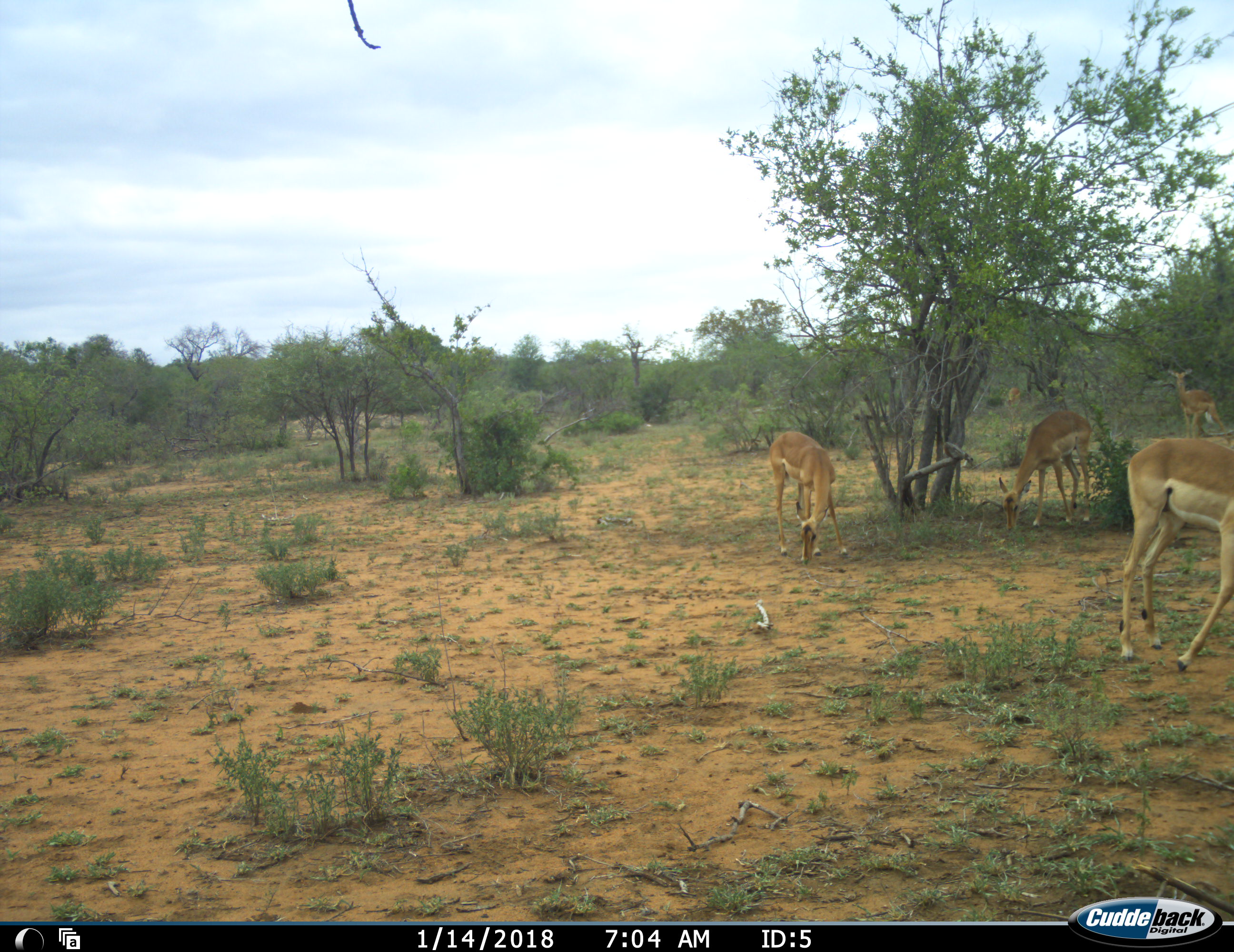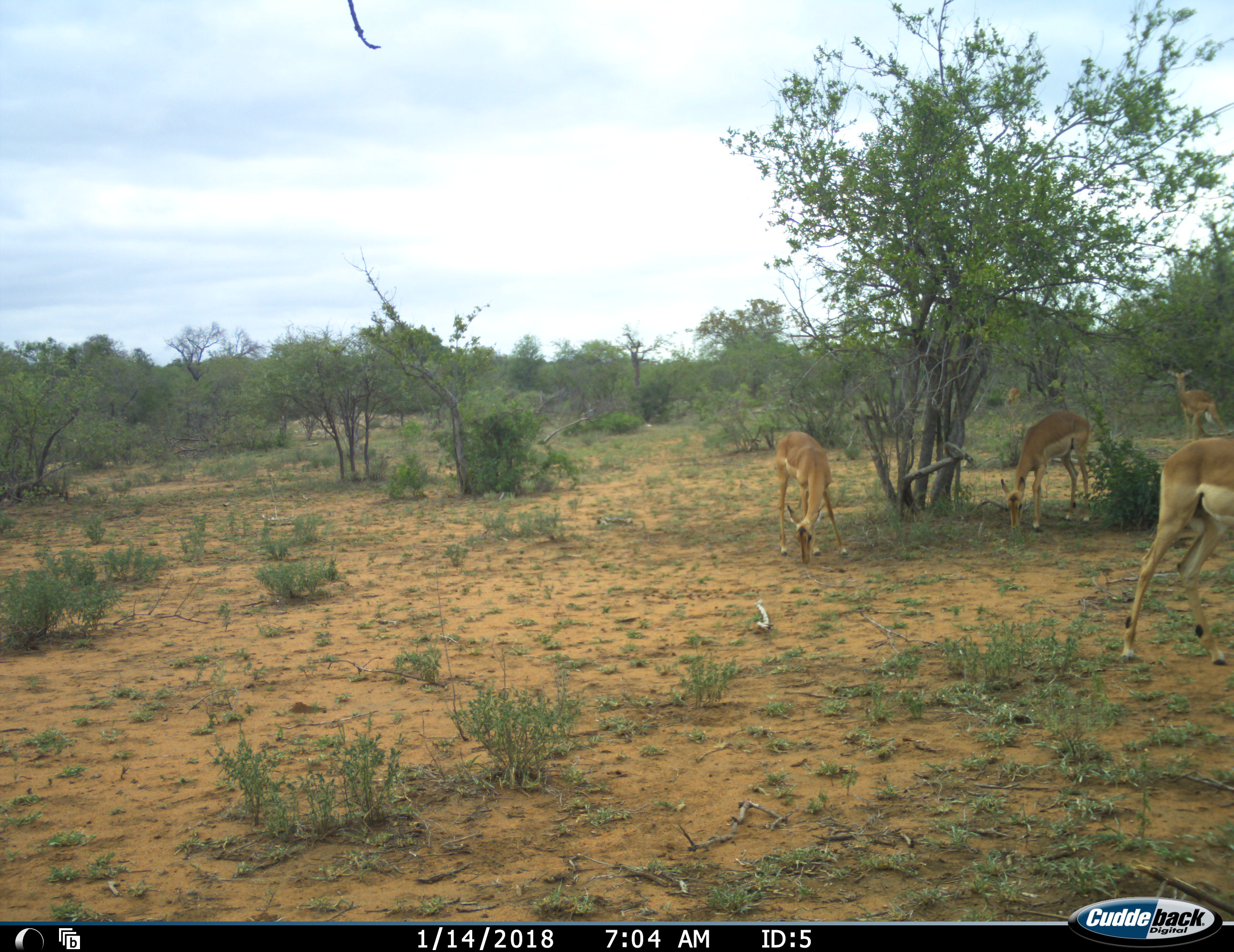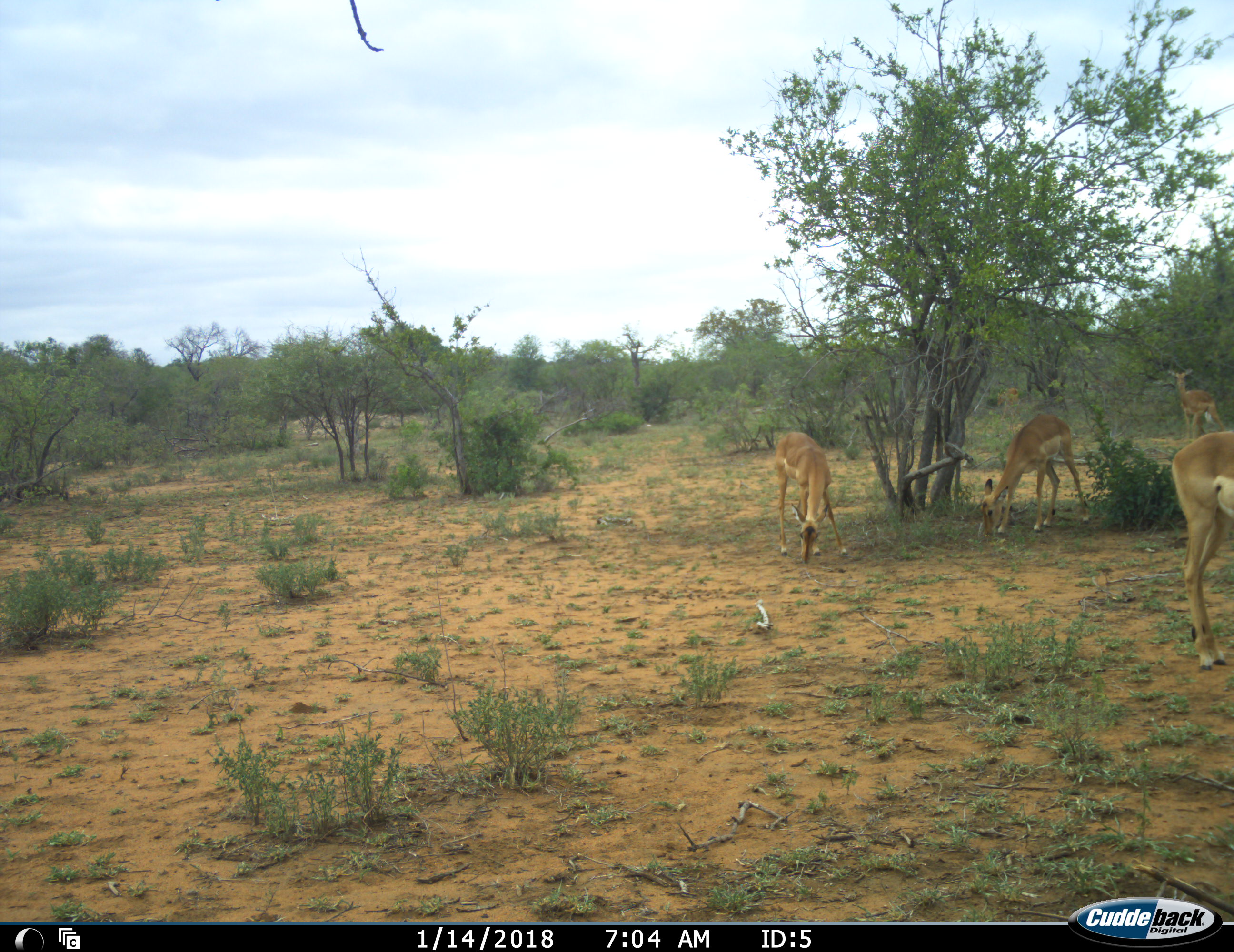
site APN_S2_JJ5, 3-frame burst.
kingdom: Animalia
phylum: Chordata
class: Mammalia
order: Artiodactyla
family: Bovidae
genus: Aepyceros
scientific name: Aepyceros melampus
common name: impala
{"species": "impala (Aepyceros melampus)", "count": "4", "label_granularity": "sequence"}